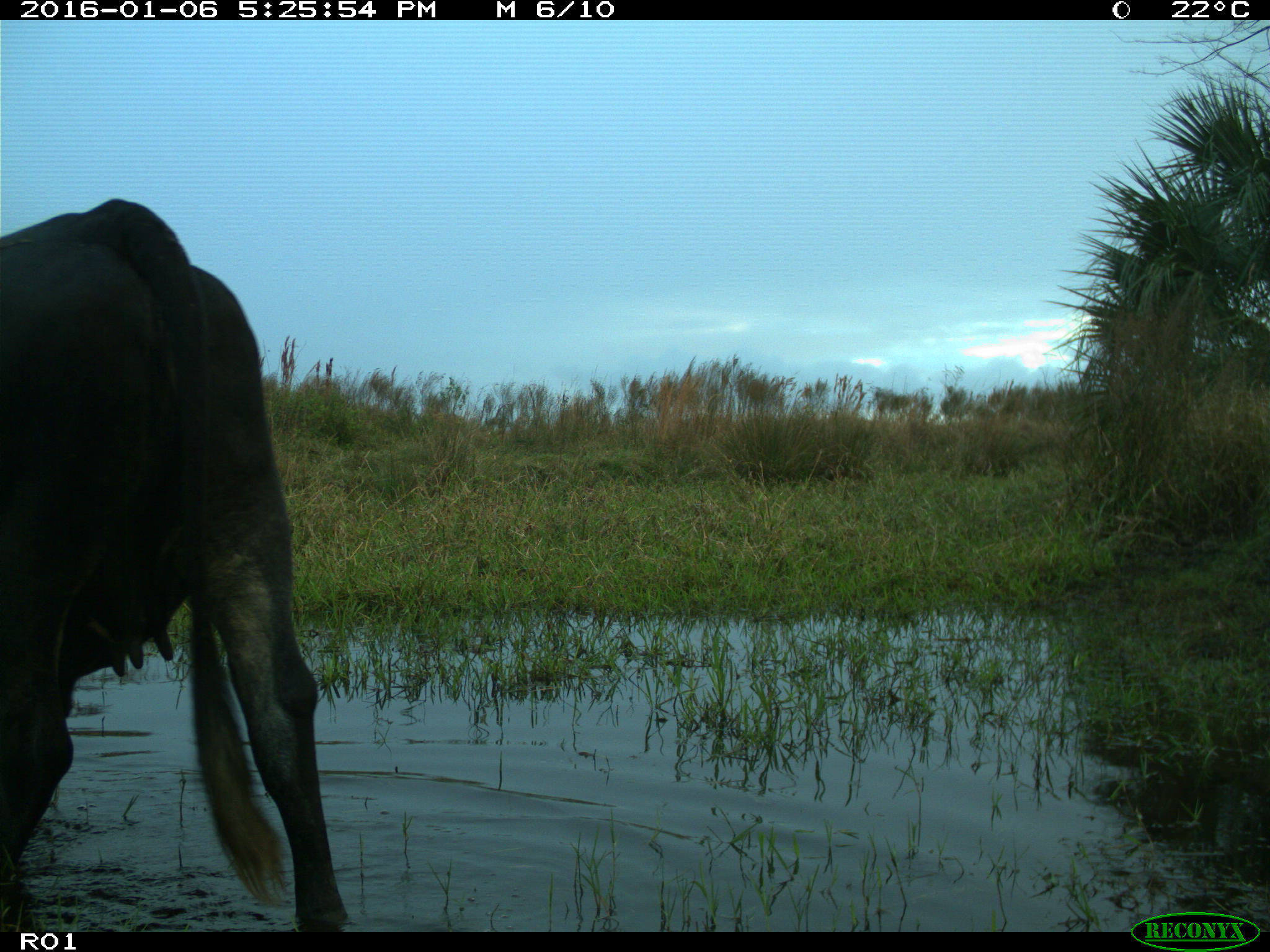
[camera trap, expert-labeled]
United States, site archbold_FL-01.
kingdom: Animalia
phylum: Chordata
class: Mammalia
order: Artiodactyla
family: Bovidae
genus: Bos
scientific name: Bos taurus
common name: domestic cow